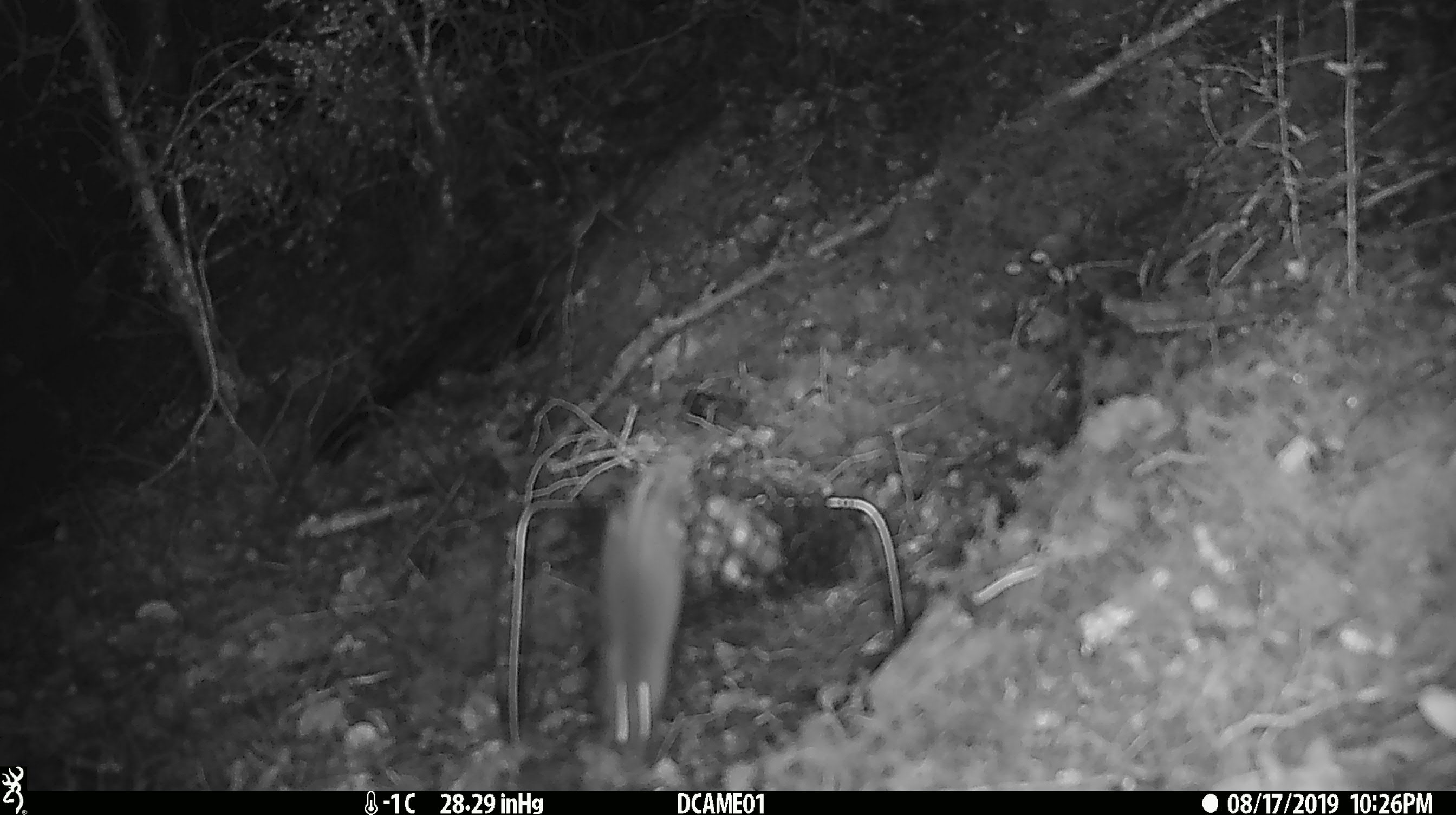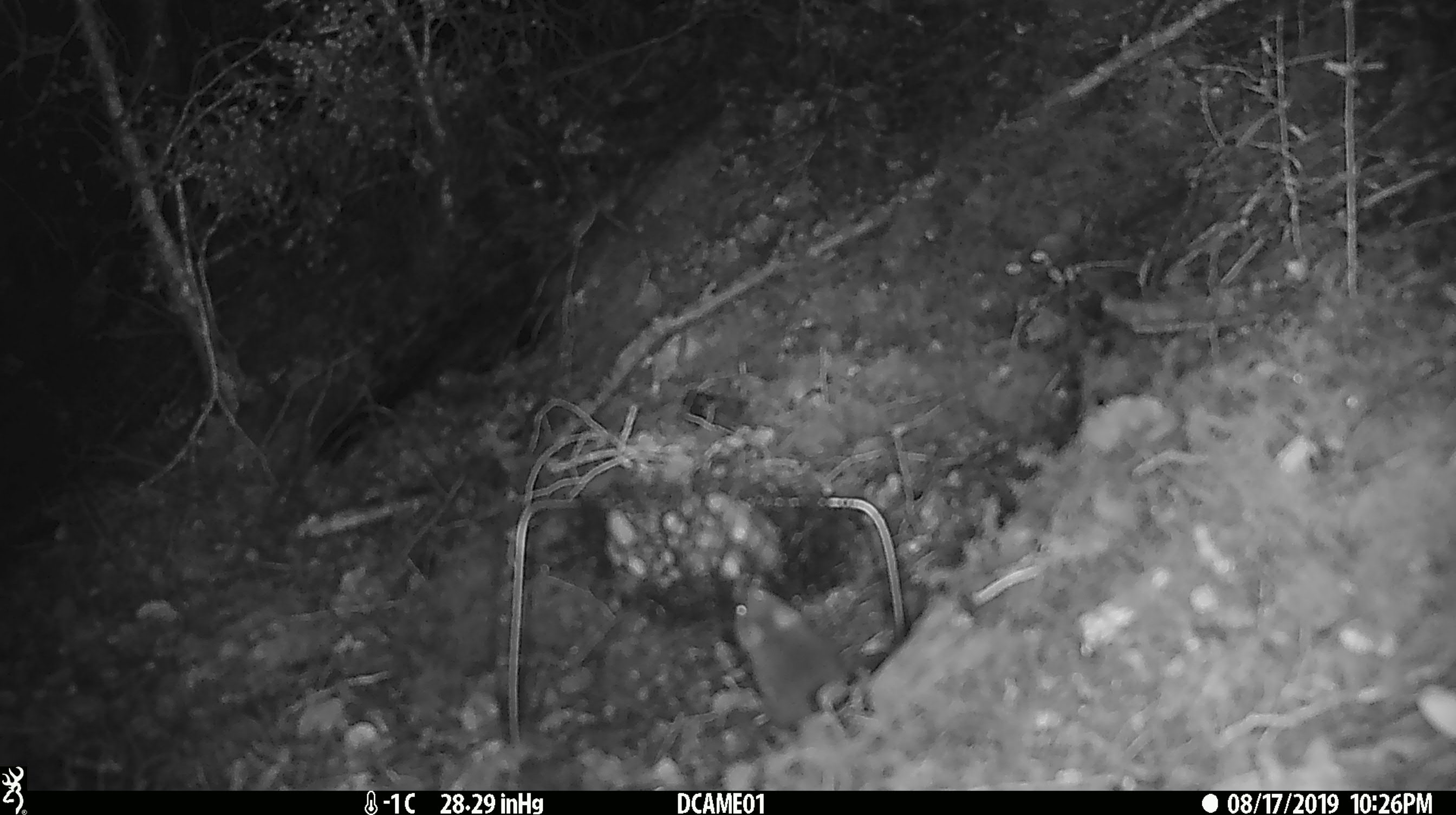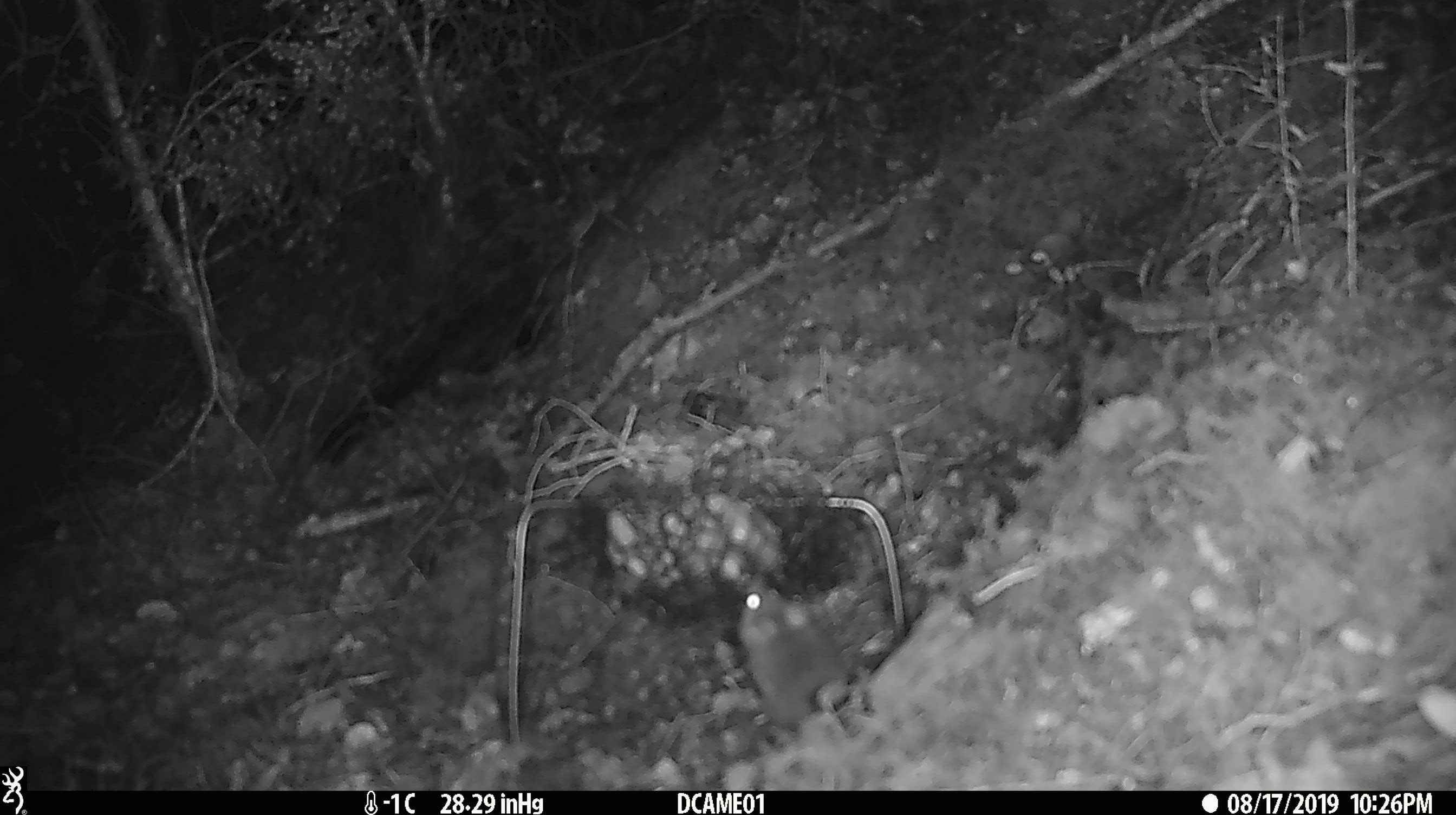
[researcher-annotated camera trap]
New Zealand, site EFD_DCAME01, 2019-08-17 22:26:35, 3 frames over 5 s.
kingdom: Animalia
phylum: Chordata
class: Mammalia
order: Rodentia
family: Muridae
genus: Mus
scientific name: Mus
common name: mouse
Mouse (Mus).